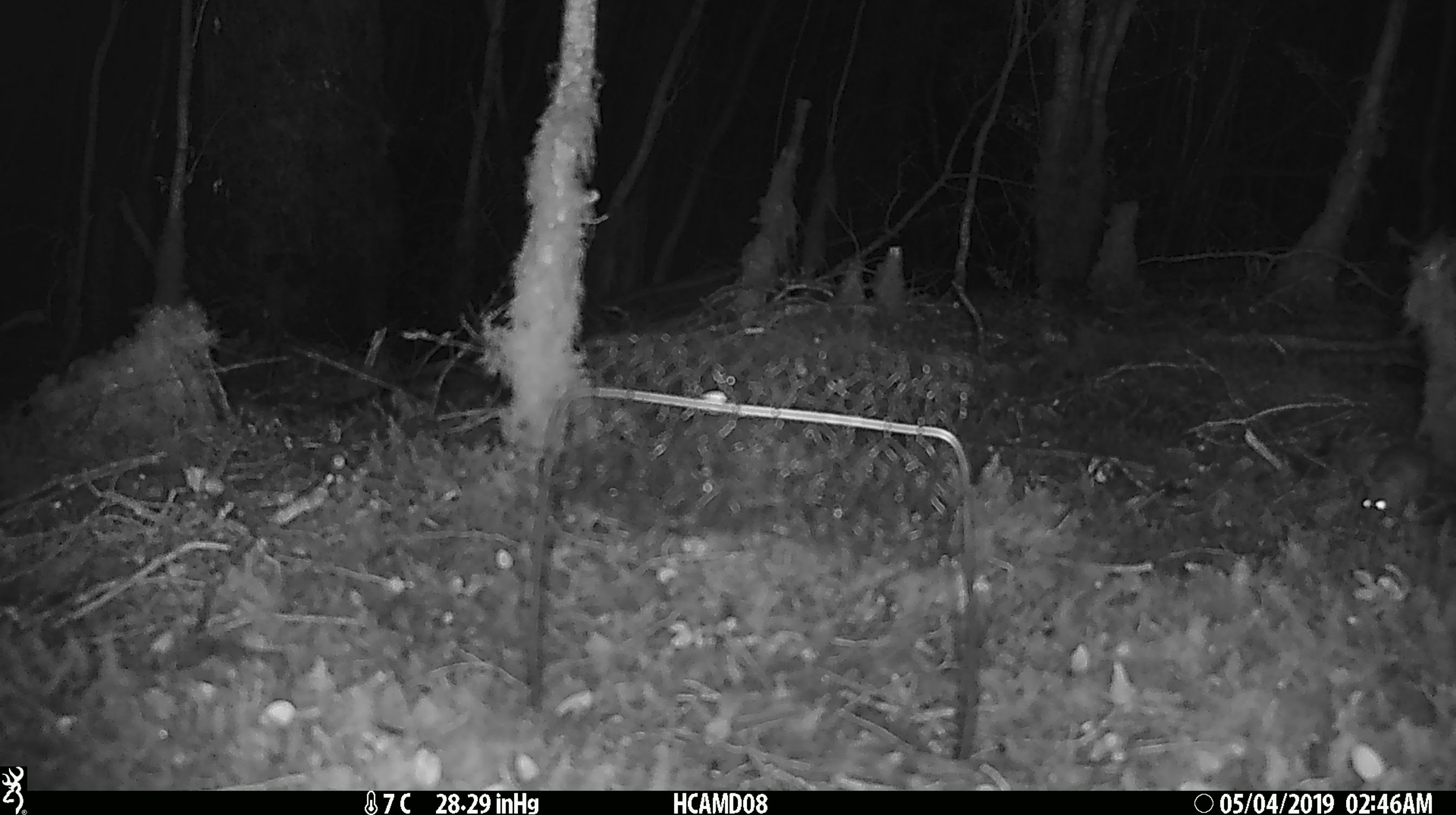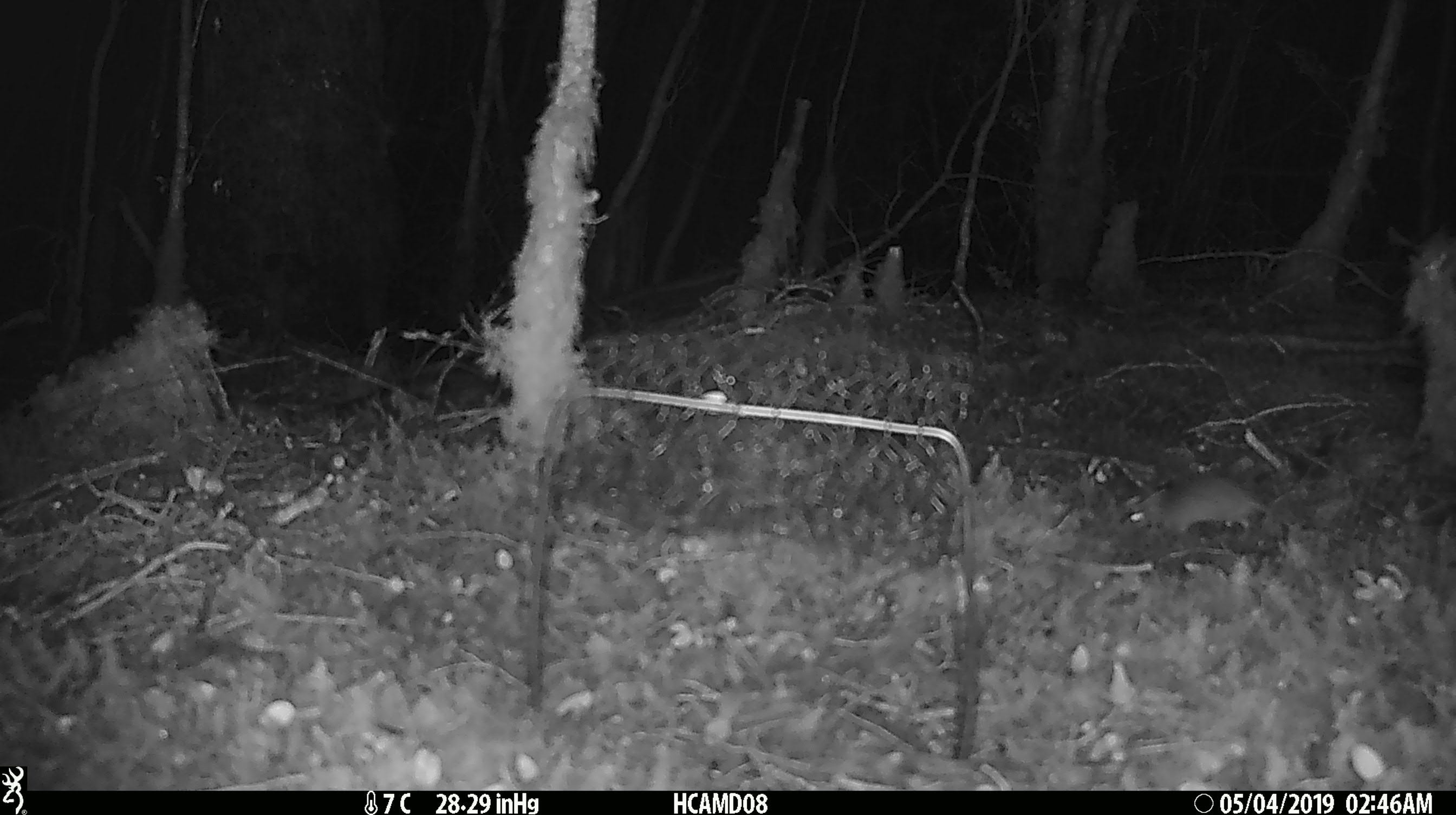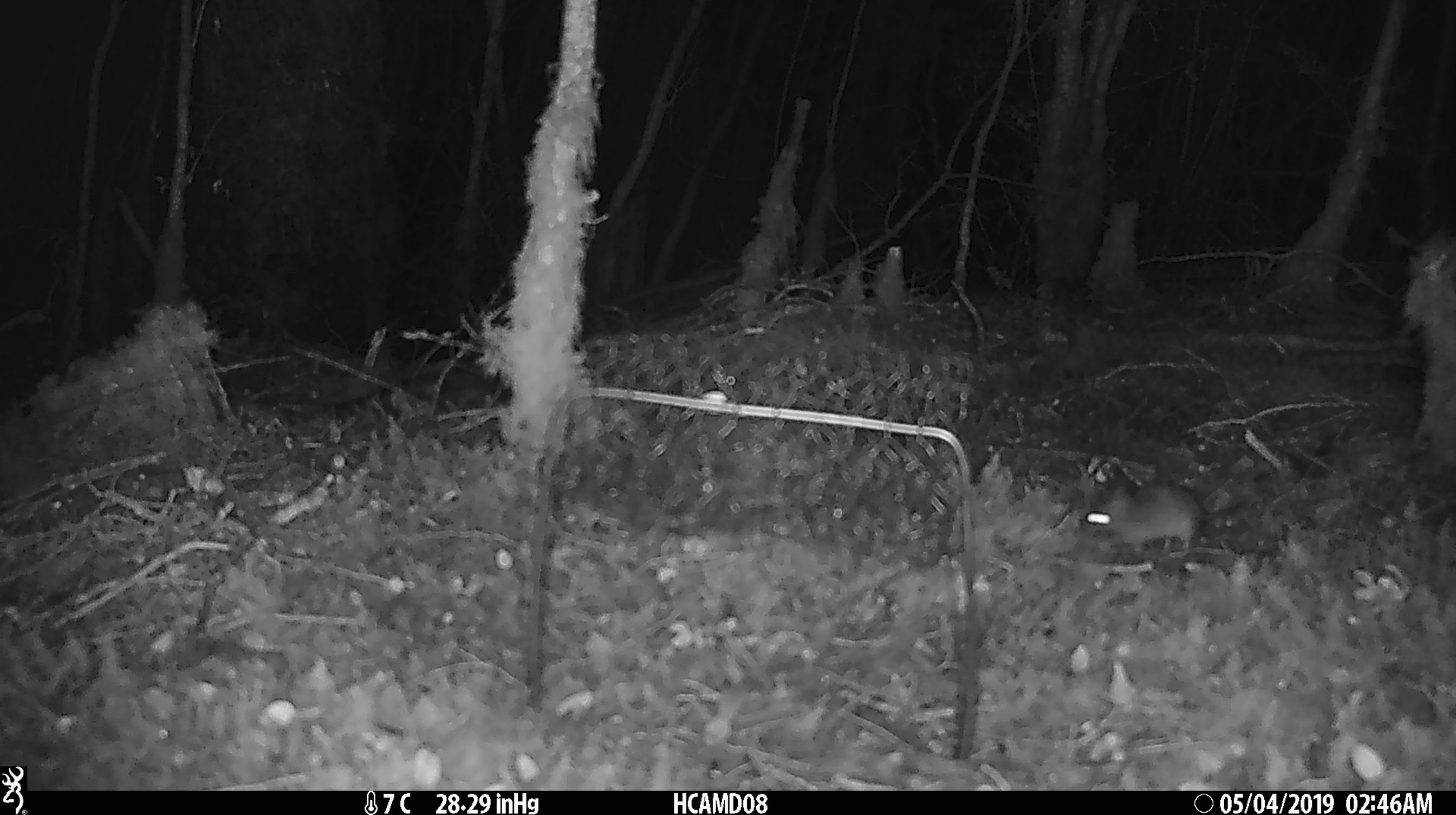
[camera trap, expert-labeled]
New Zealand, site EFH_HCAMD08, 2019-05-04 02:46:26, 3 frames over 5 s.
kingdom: Animalia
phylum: Chordata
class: Mammalia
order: Rodentia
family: Muridae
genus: Rattus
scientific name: Rattus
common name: rat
Rat (Rattus).